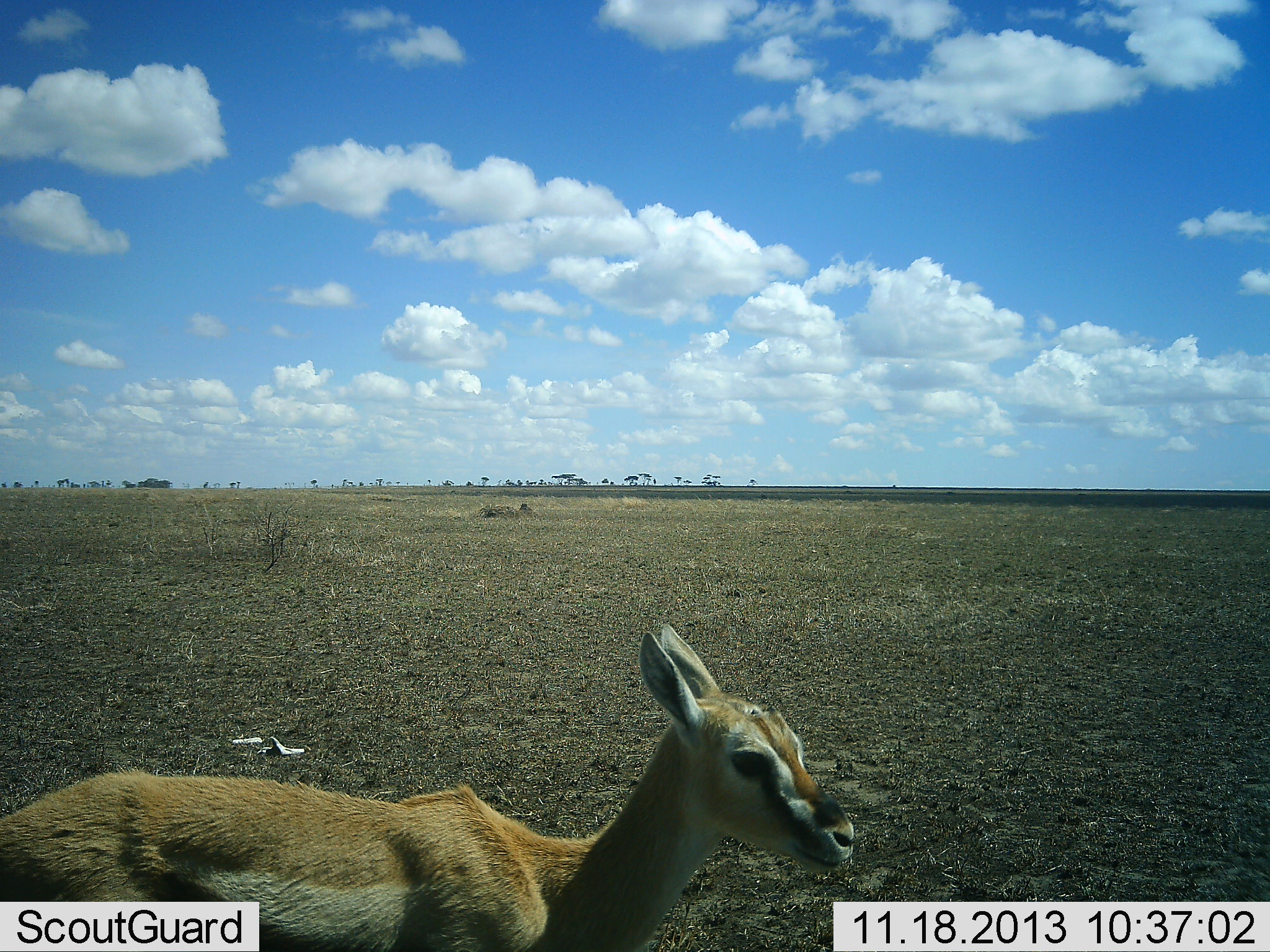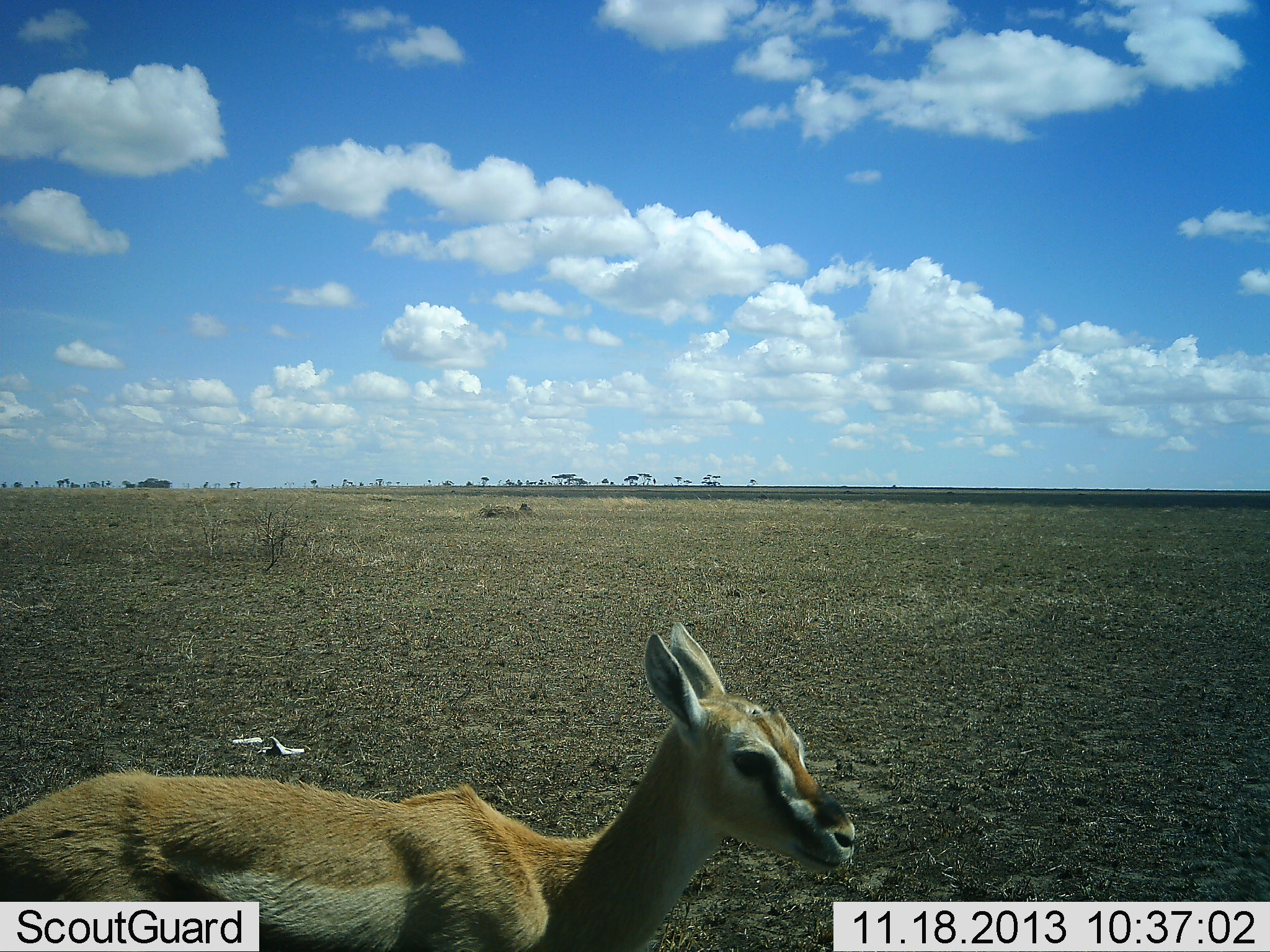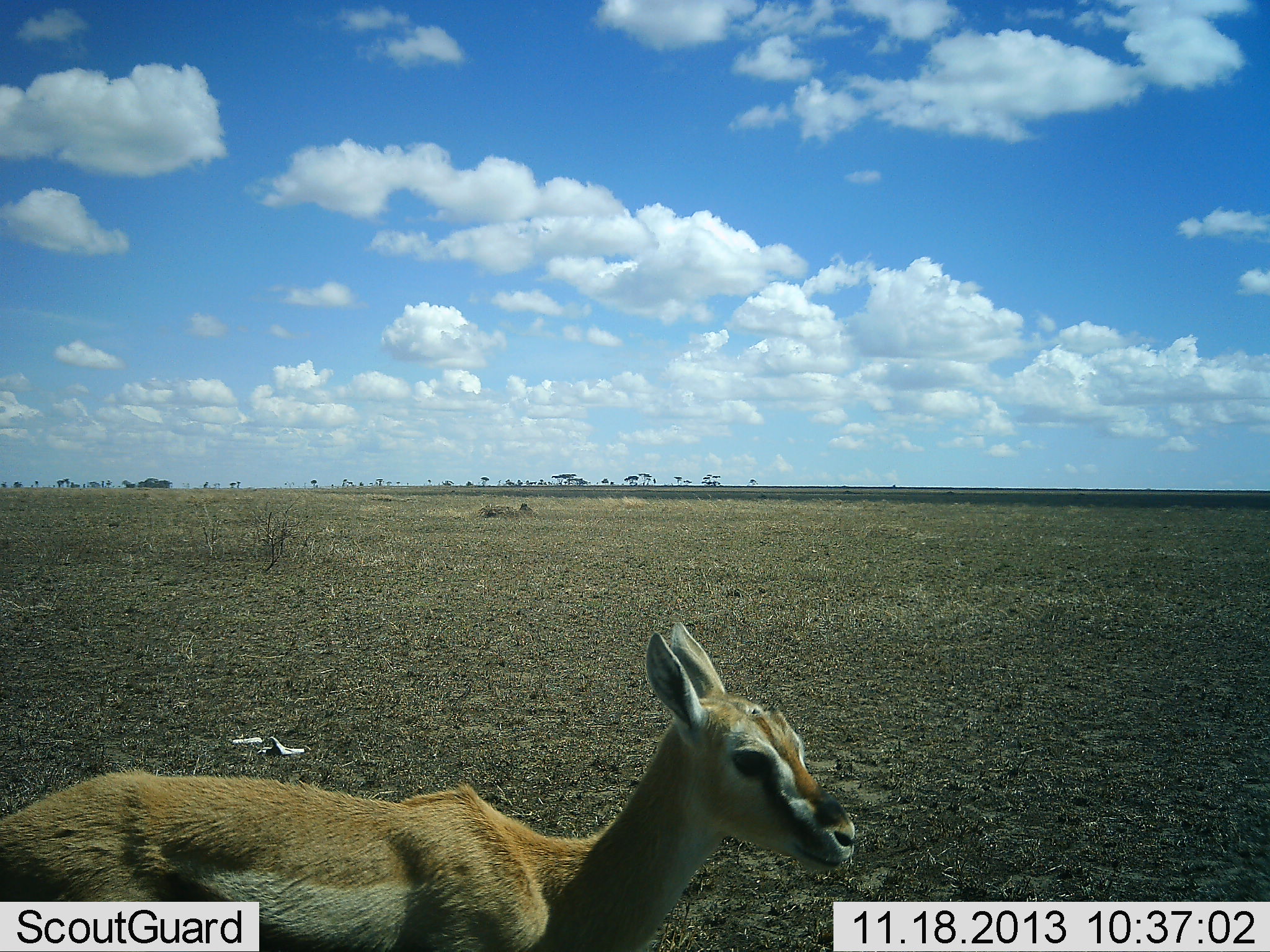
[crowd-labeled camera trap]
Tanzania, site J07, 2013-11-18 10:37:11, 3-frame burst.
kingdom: Animalia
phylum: Chordata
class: Mammalia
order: Artiodactyla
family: Bovidae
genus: Eudorcas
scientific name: Eudorcas thomsonii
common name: thomson's gazelle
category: gazellethomsons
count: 1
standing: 90%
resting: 0%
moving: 10%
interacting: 0%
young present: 30%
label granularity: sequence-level